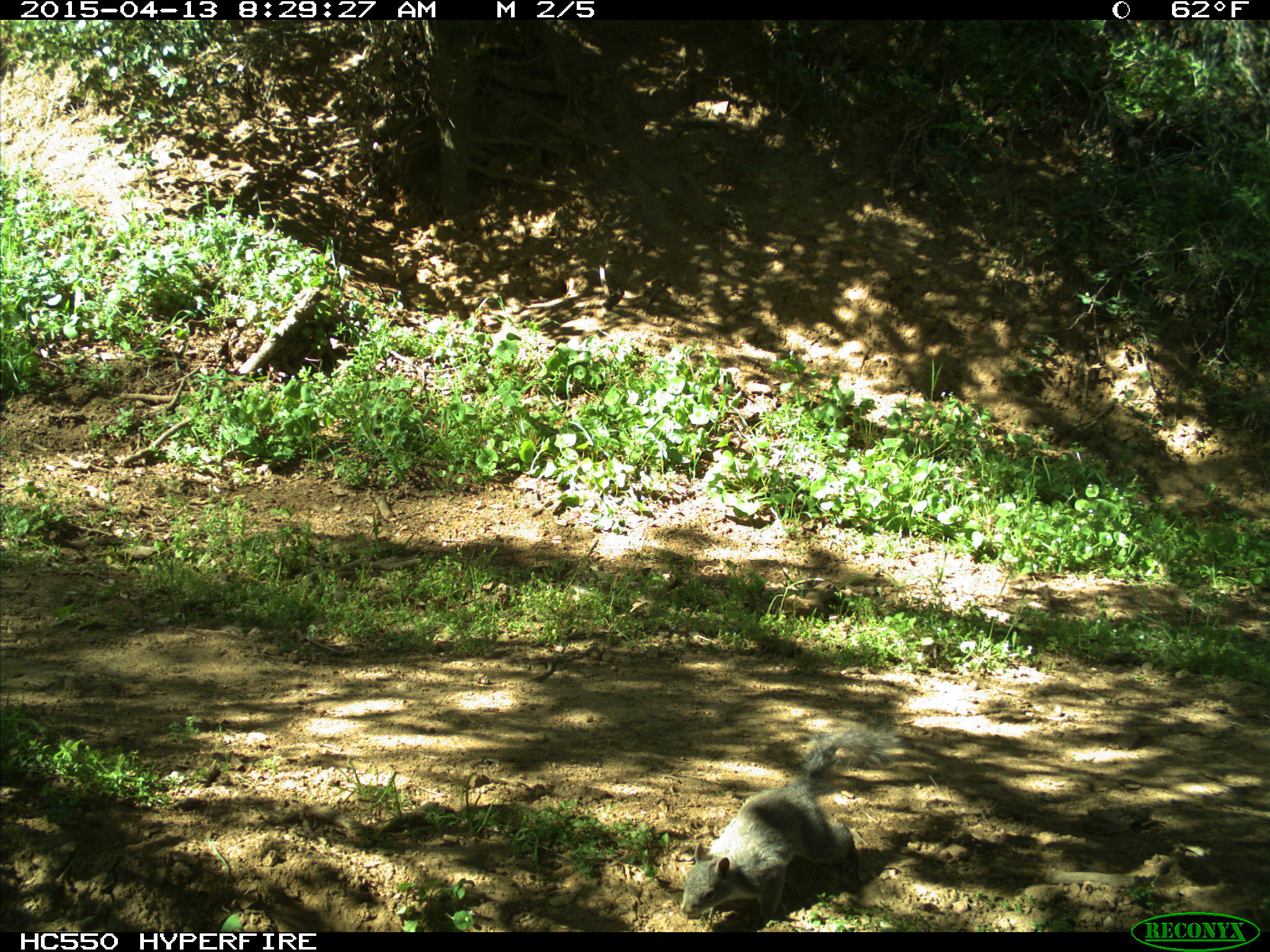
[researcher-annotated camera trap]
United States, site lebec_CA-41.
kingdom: Animalia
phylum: Chordata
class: Mammalia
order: Rodentia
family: Sciuridae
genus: Sciurus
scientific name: Sciurus carolinensis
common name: eastern gray squirrel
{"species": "Sciurus carolinensis (eastern gray squirrel)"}